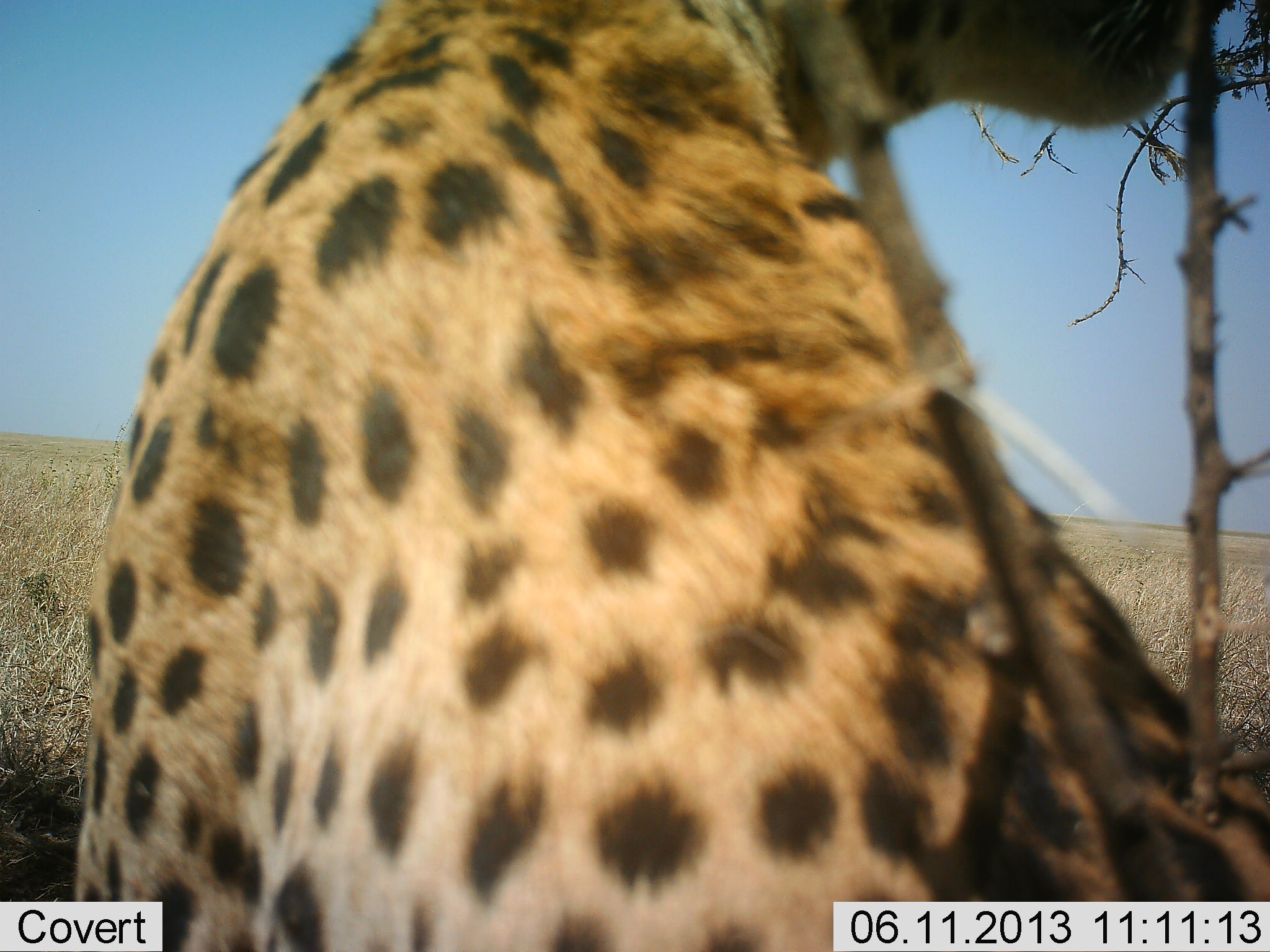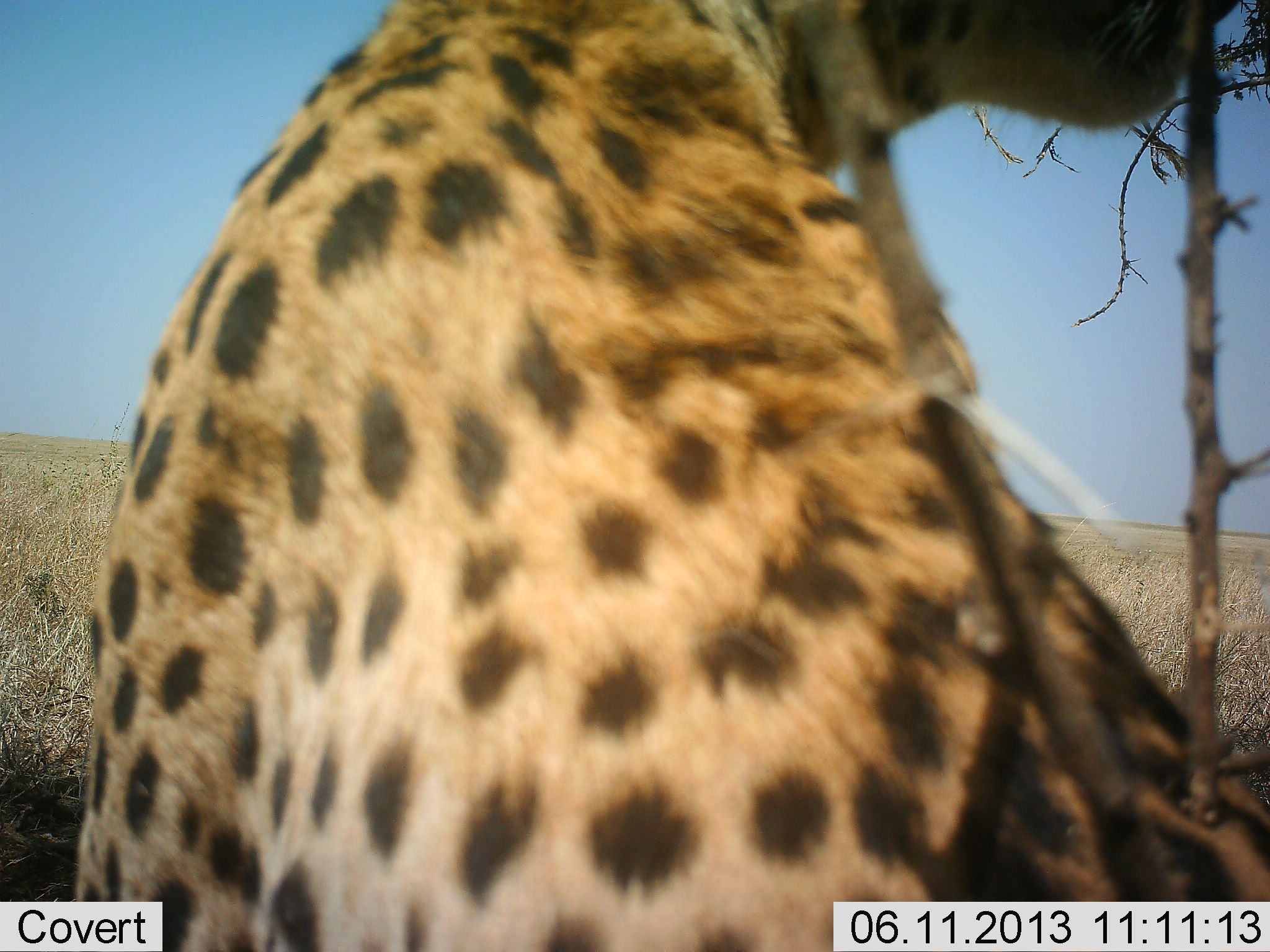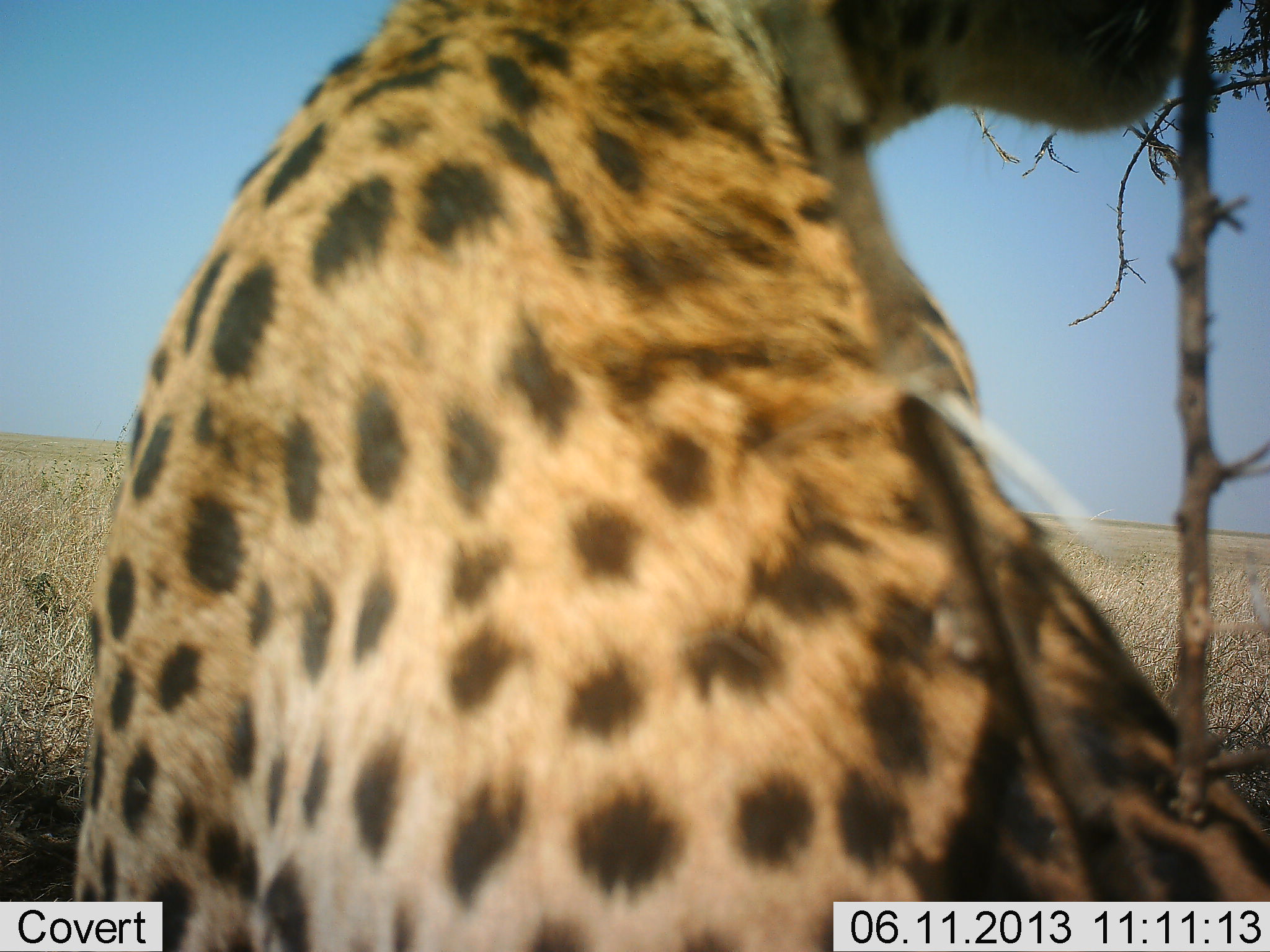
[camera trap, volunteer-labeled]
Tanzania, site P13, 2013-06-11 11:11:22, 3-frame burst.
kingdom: Animalia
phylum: Chordata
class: Mammalia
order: Carnivora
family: Felidae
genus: Acinonyx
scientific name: Acinonyx jubatus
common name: cheetah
Cheetah (Acinonyx jubatus), count 1. Behavior (volunteer vote fractions): standing 0%, resting 100%, moving 0%, interacting 0%. Young present (vote fraction): 0%. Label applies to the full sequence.